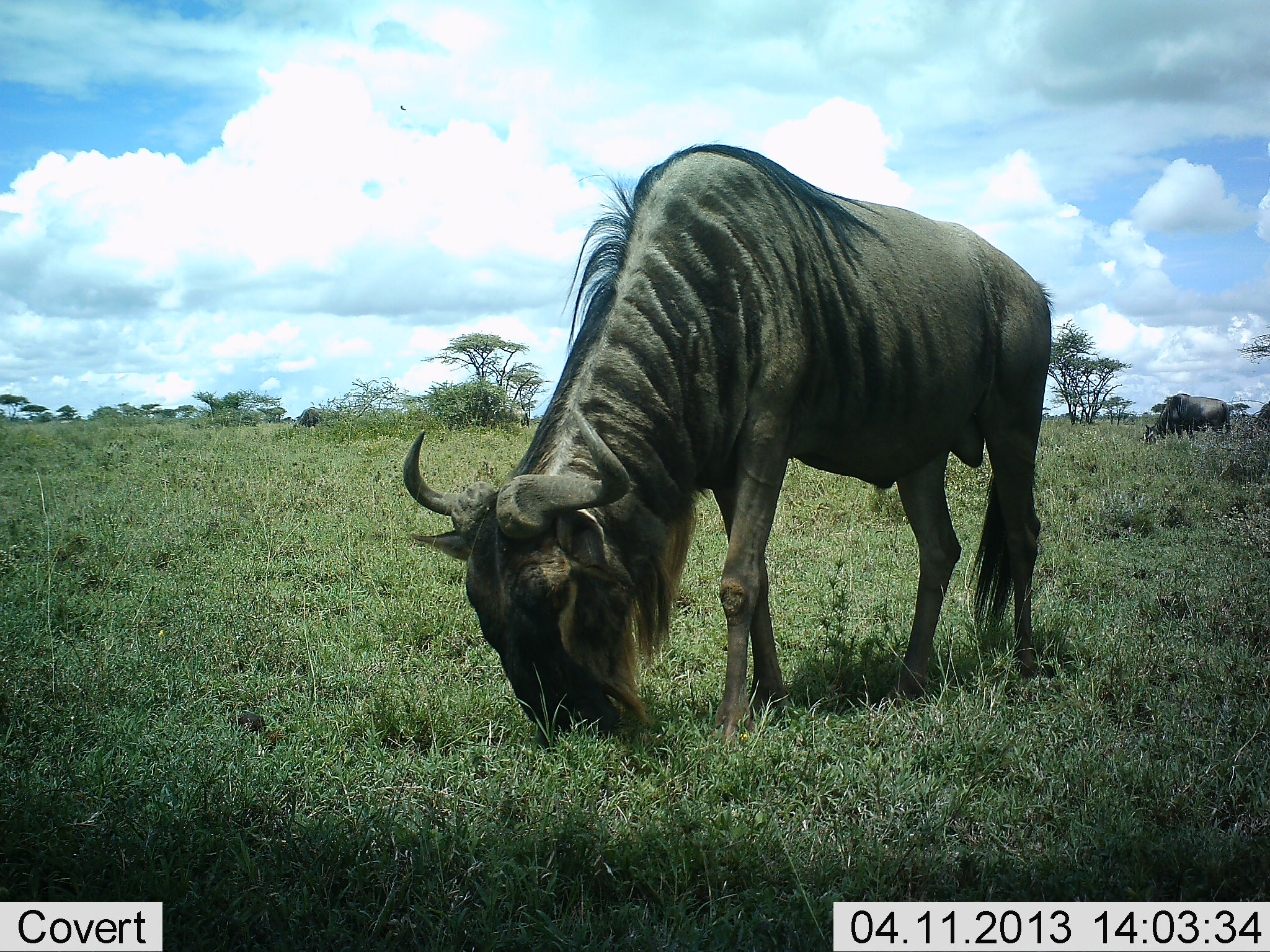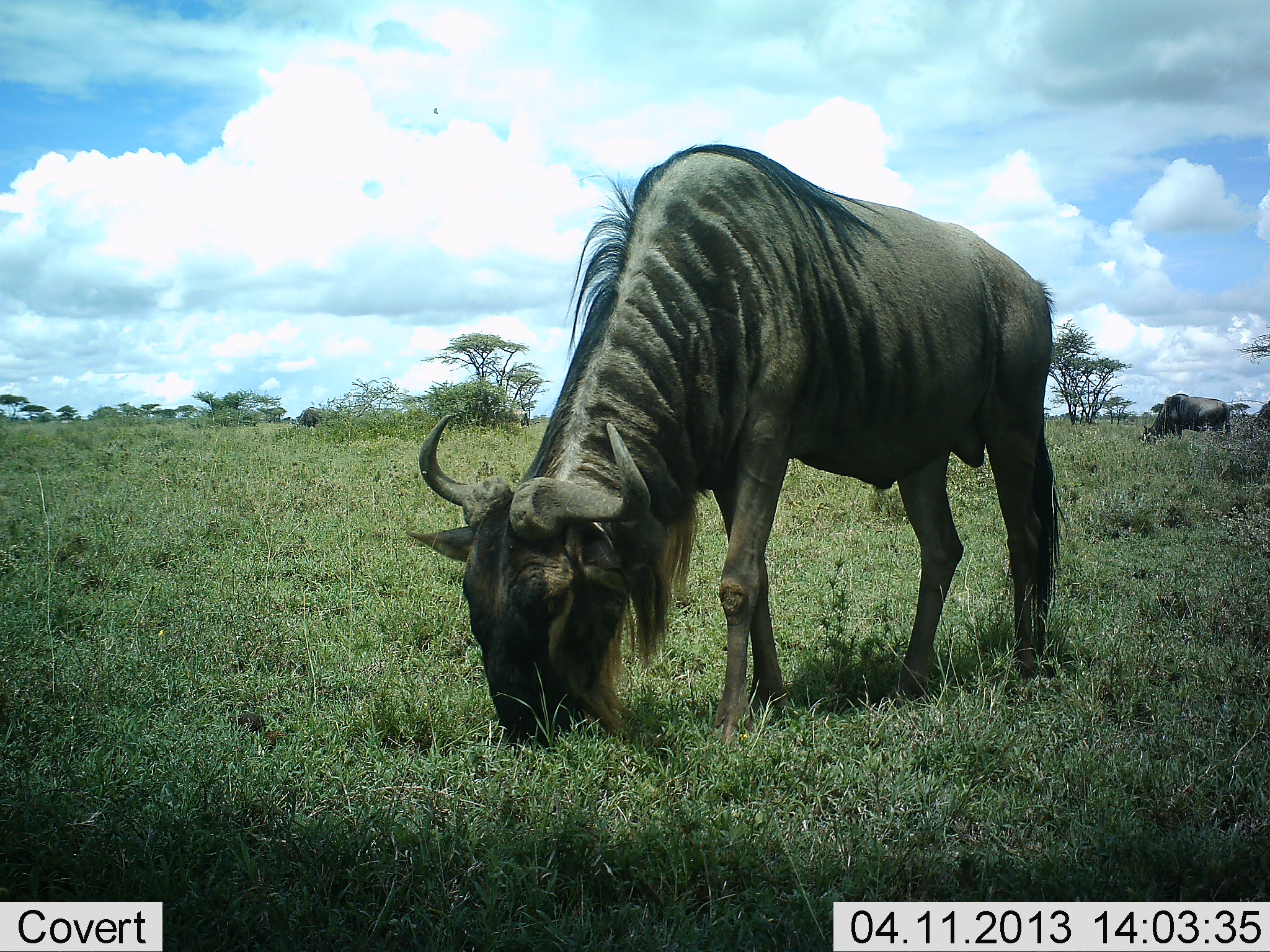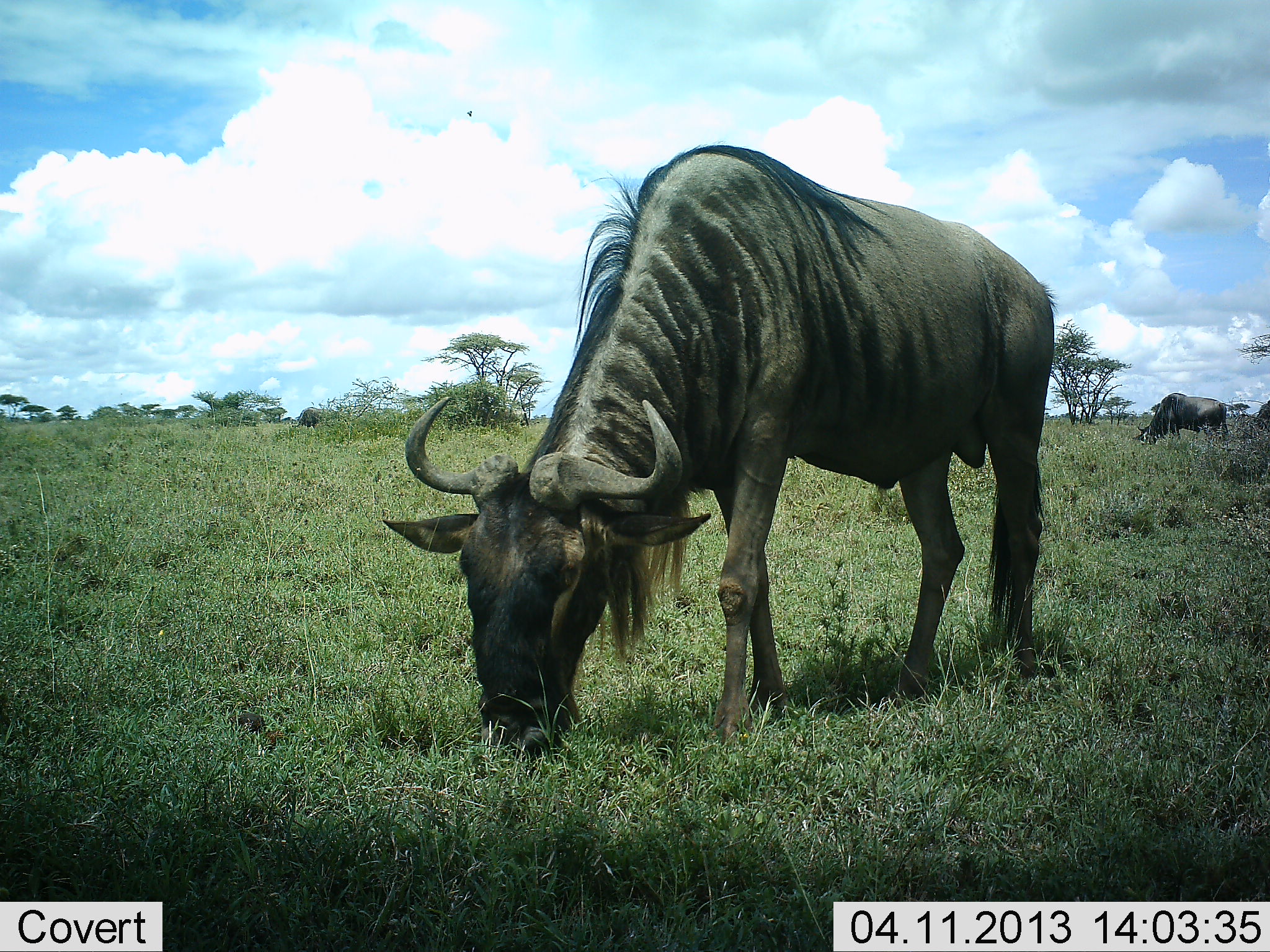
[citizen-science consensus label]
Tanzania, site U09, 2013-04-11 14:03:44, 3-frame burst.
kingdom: Animalia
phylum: Chordata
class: Mammalia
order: Artiodactyla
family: Bovidae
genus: Connochaetes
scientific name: Connochaetes taurinus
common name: blue wildebeest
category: wildebeest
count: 2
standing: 27%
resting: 0%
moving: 3%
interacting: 0%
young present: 0%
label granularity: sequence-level